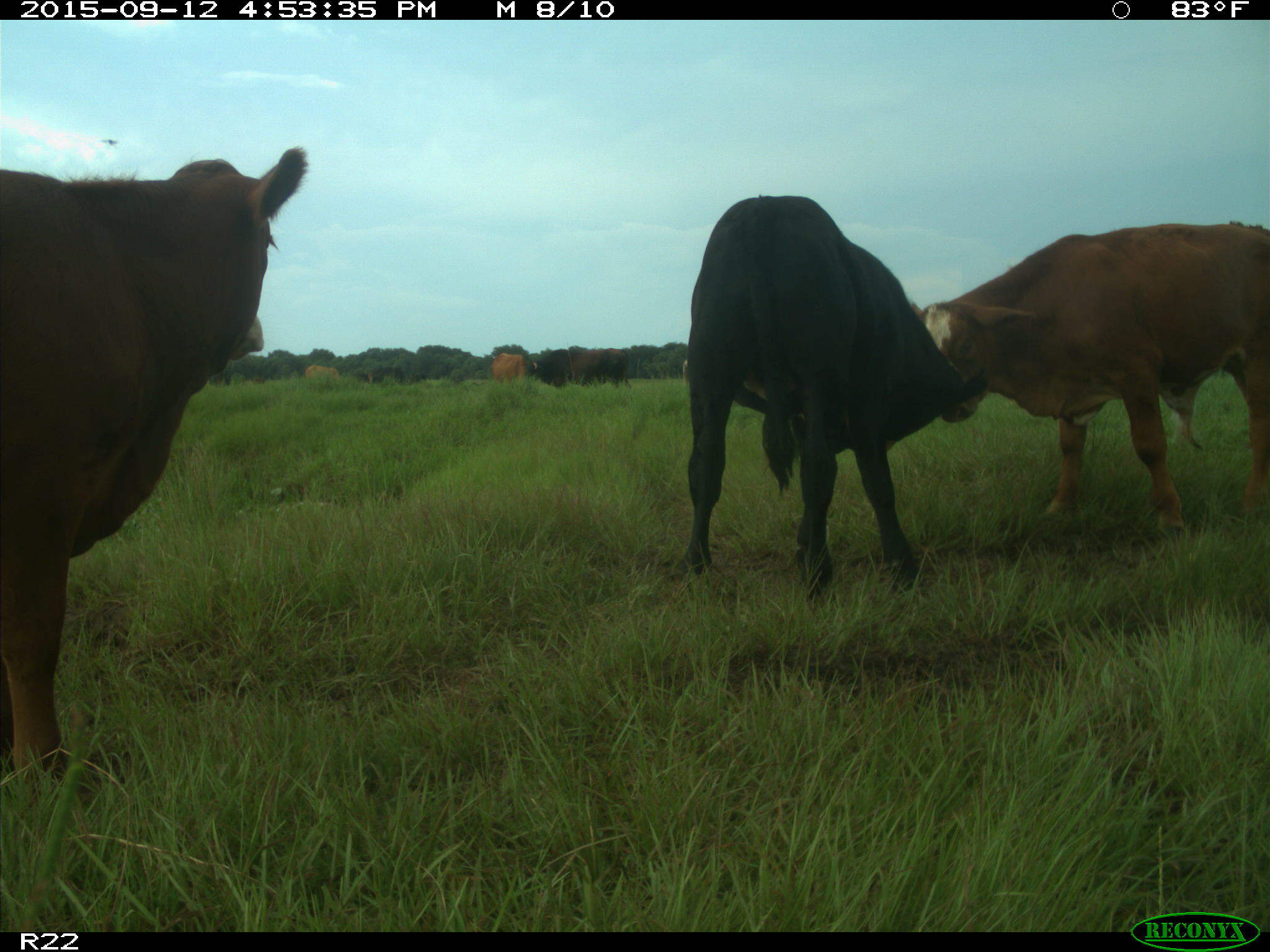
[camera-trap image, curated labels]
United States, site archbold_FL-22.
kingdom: Animalia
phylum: Chordata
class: Mammalia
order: Artiodactyla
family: Bovidae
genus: Bos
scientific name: Bos taurus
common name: domestic cow